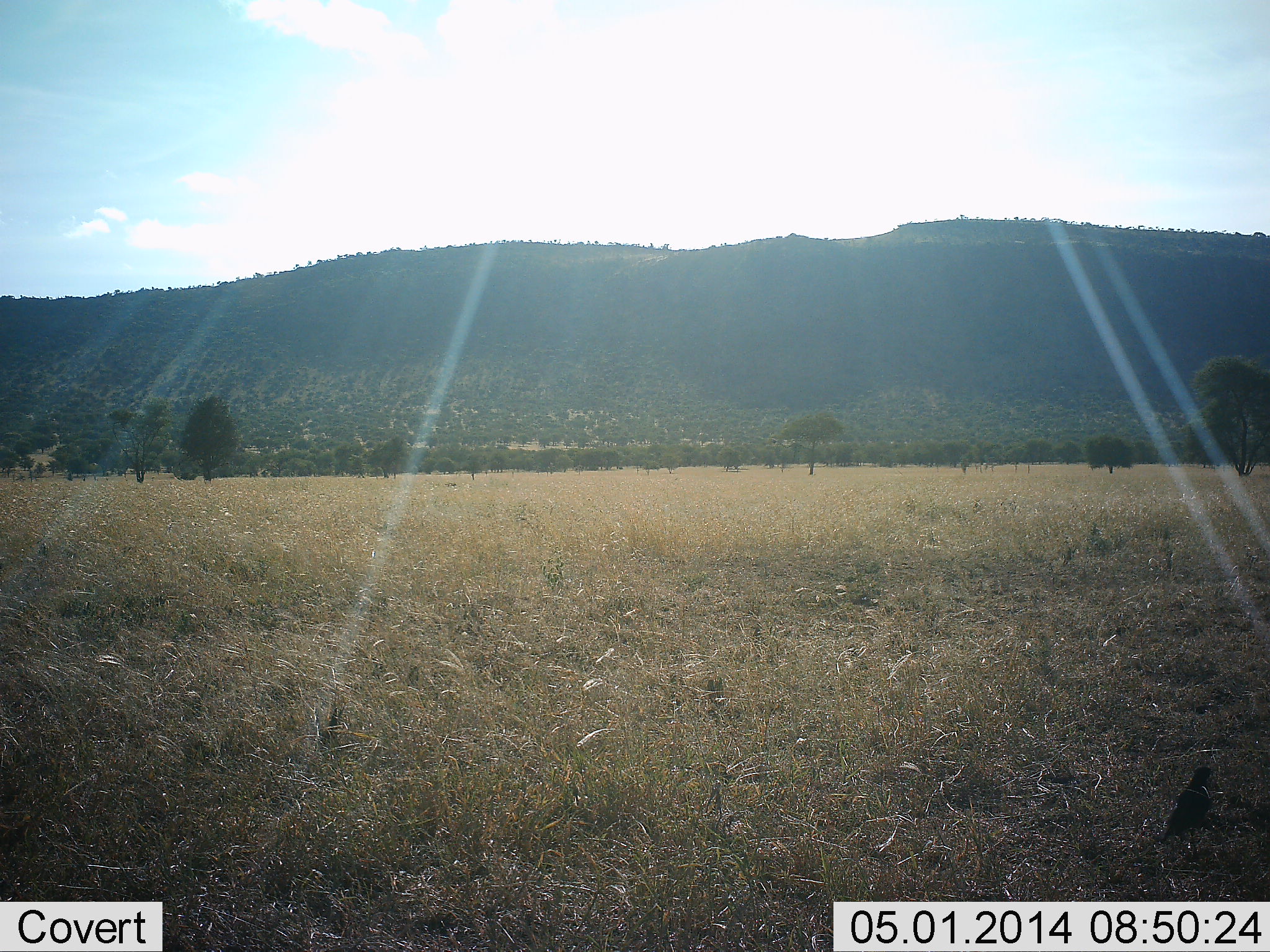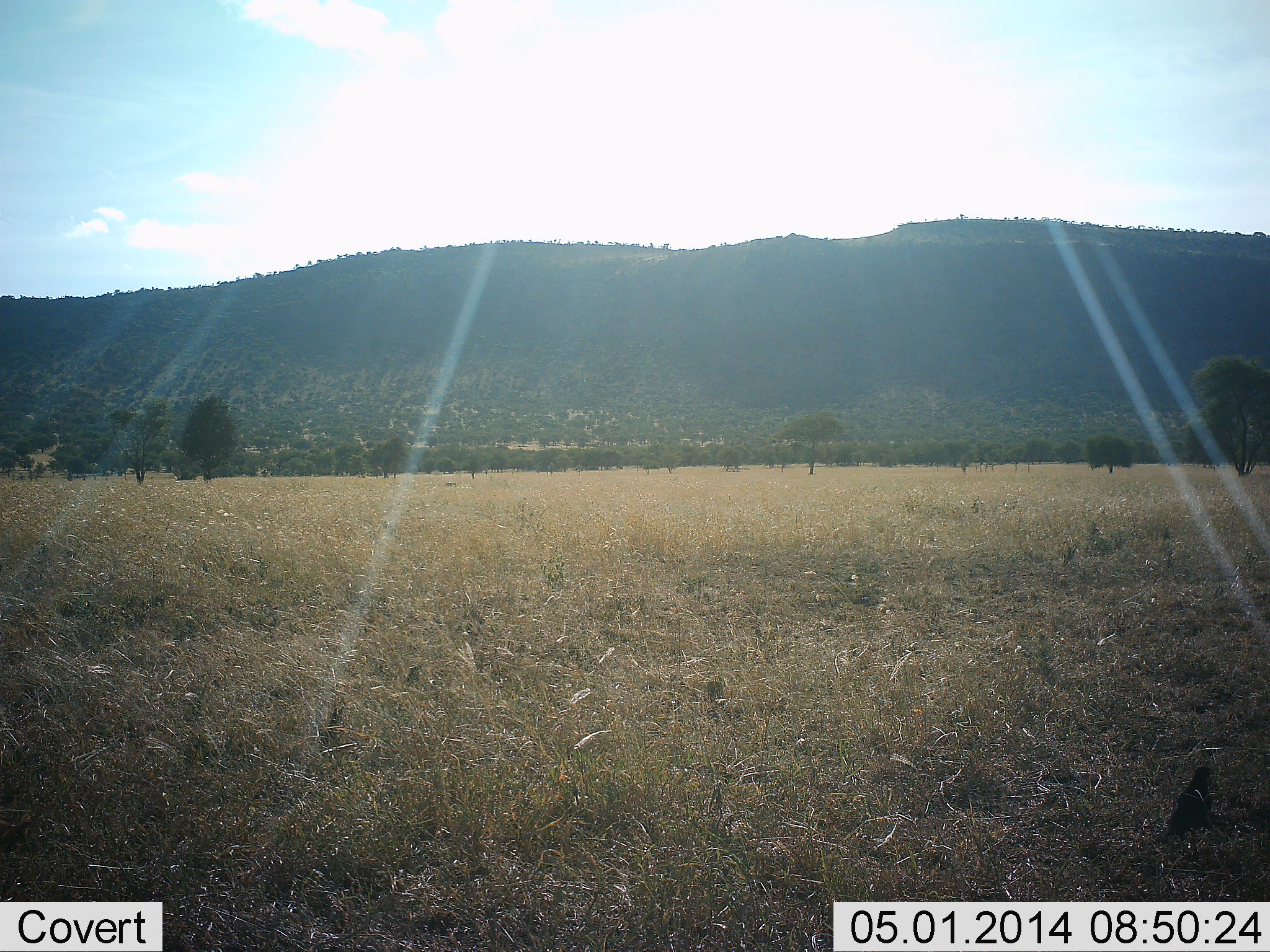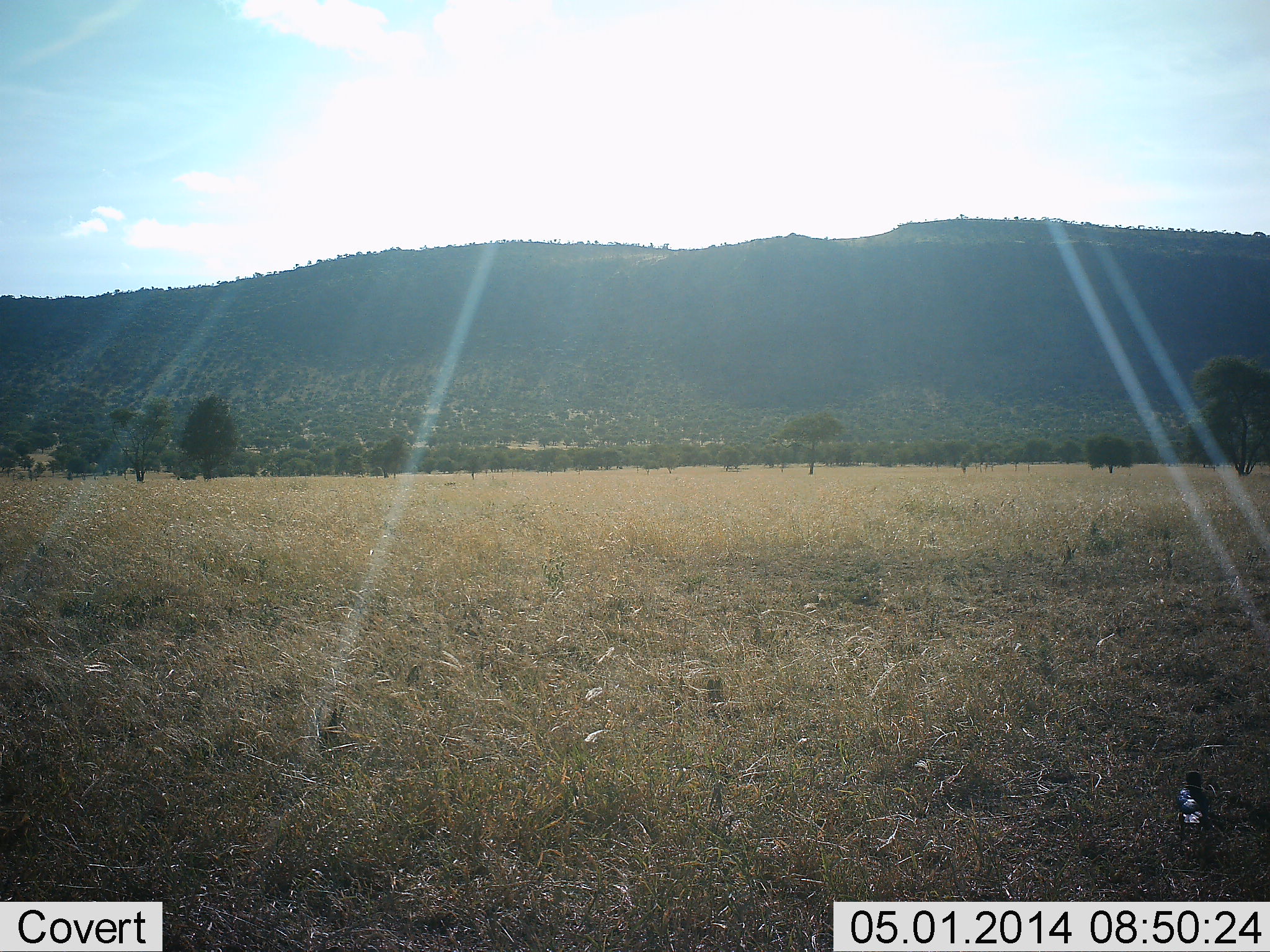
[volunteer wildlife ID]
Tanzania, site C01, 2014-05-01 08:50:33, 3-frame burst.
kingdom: Animalia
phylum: Chordata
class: Aves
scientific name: Aves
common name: bird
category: otherbird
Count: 1.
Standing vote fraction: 80%.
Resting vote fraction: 10%.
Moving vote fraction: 10%.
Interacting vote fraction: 0%.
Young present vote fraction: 0%.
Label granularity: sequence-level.